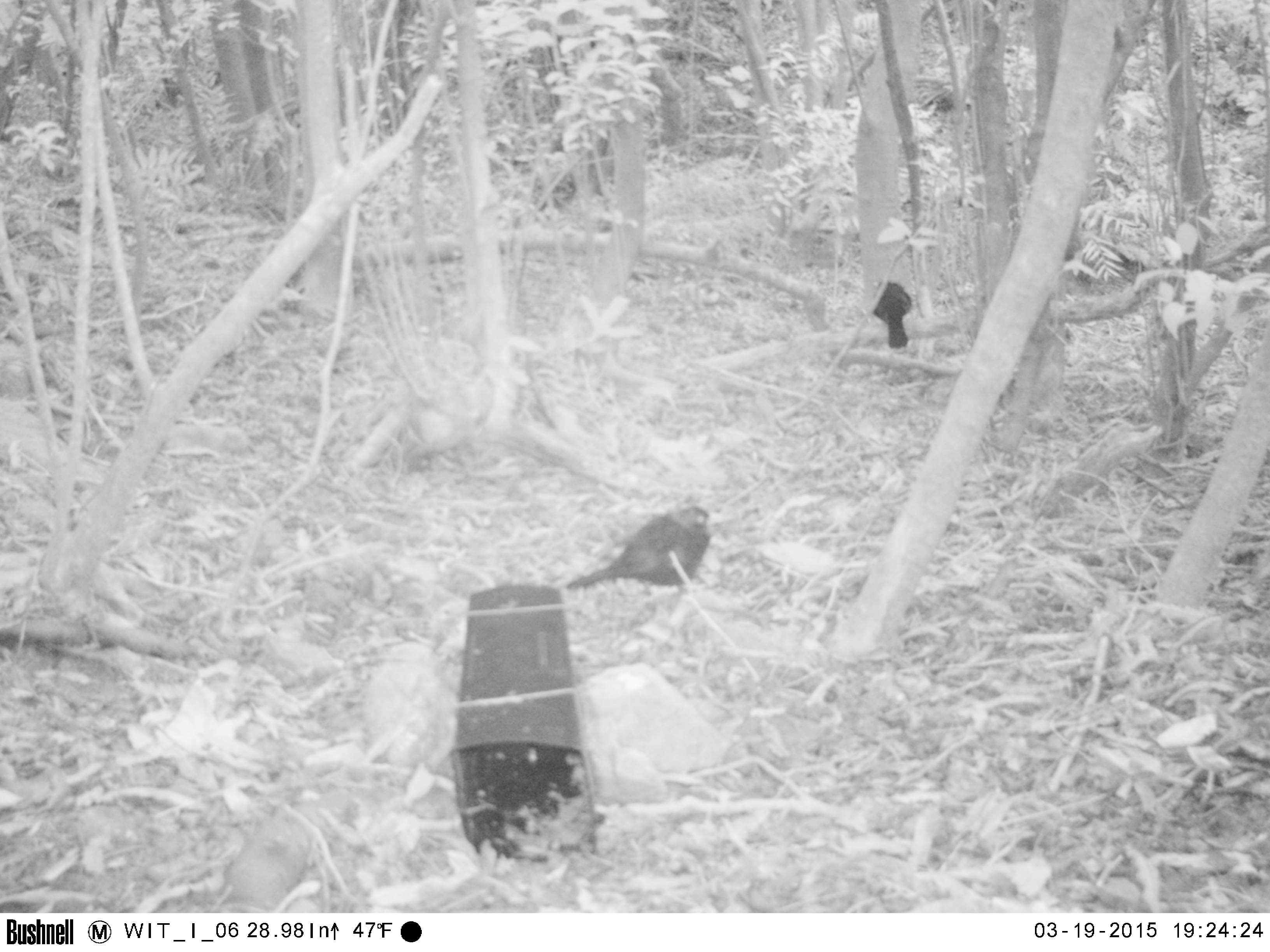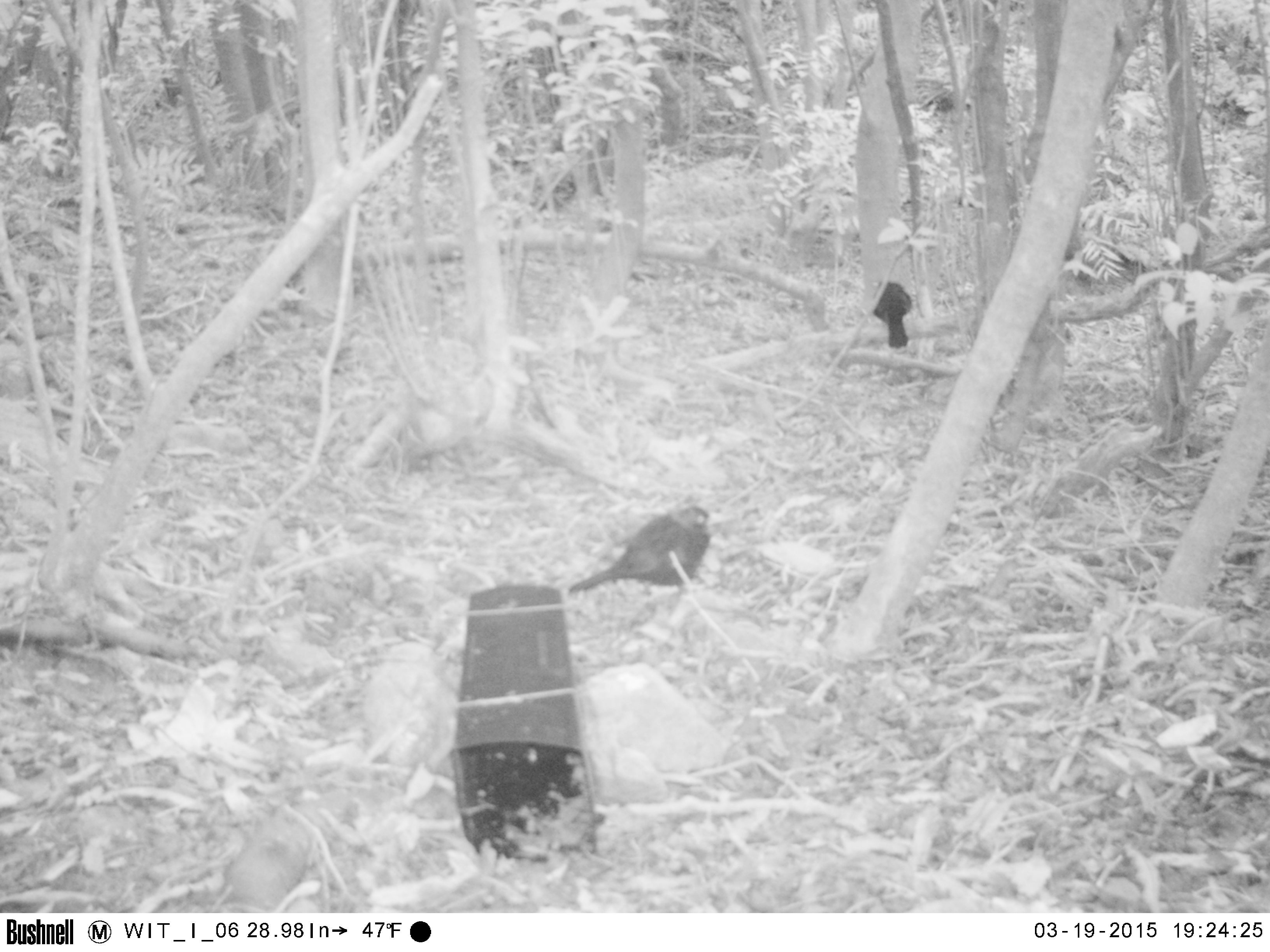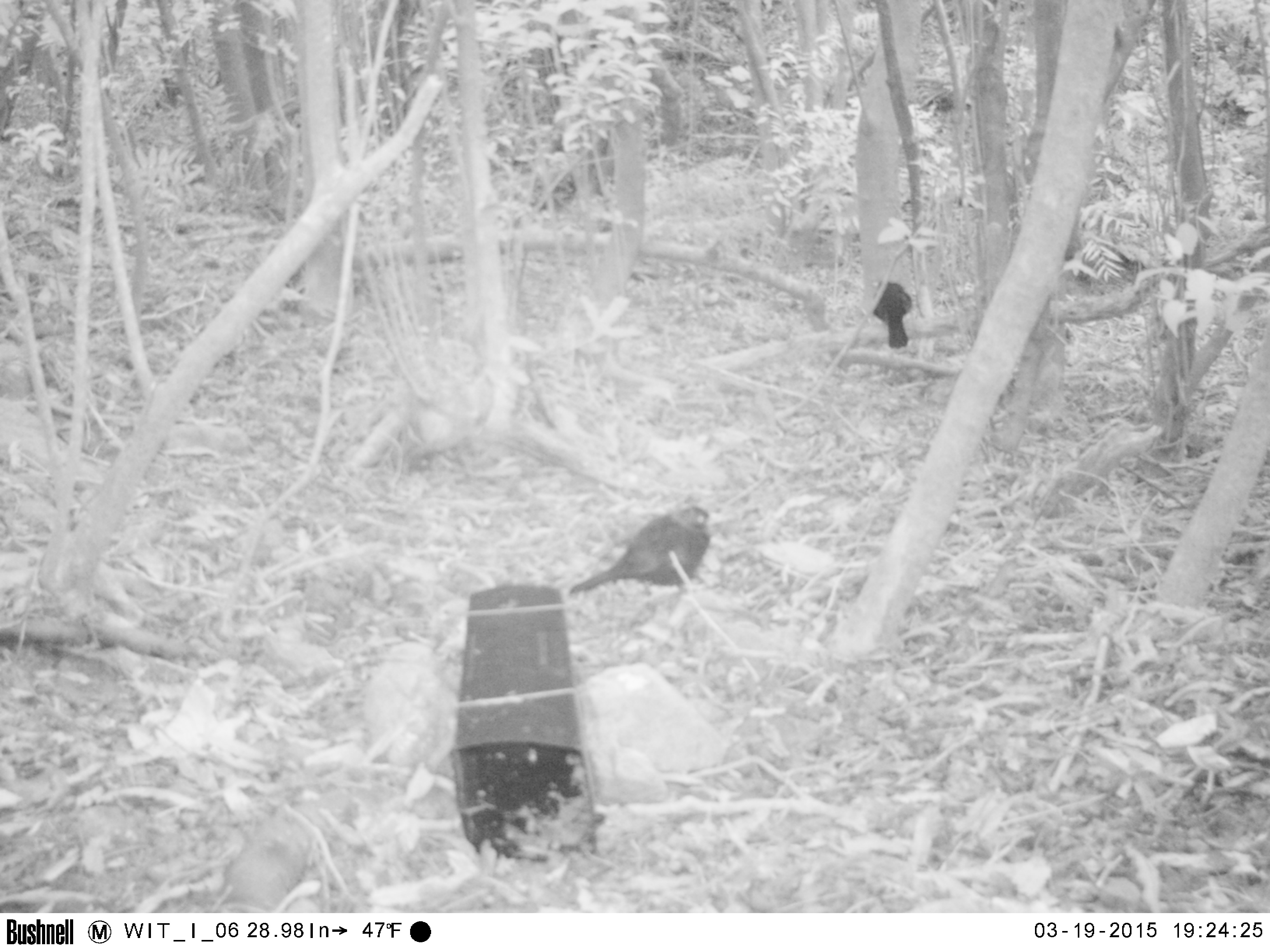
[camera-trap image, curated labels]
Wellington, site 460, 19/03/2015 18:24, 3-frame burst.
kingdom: Animalia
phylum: Chordata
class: Aves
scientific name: Aves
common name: bird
Bird (Aves).